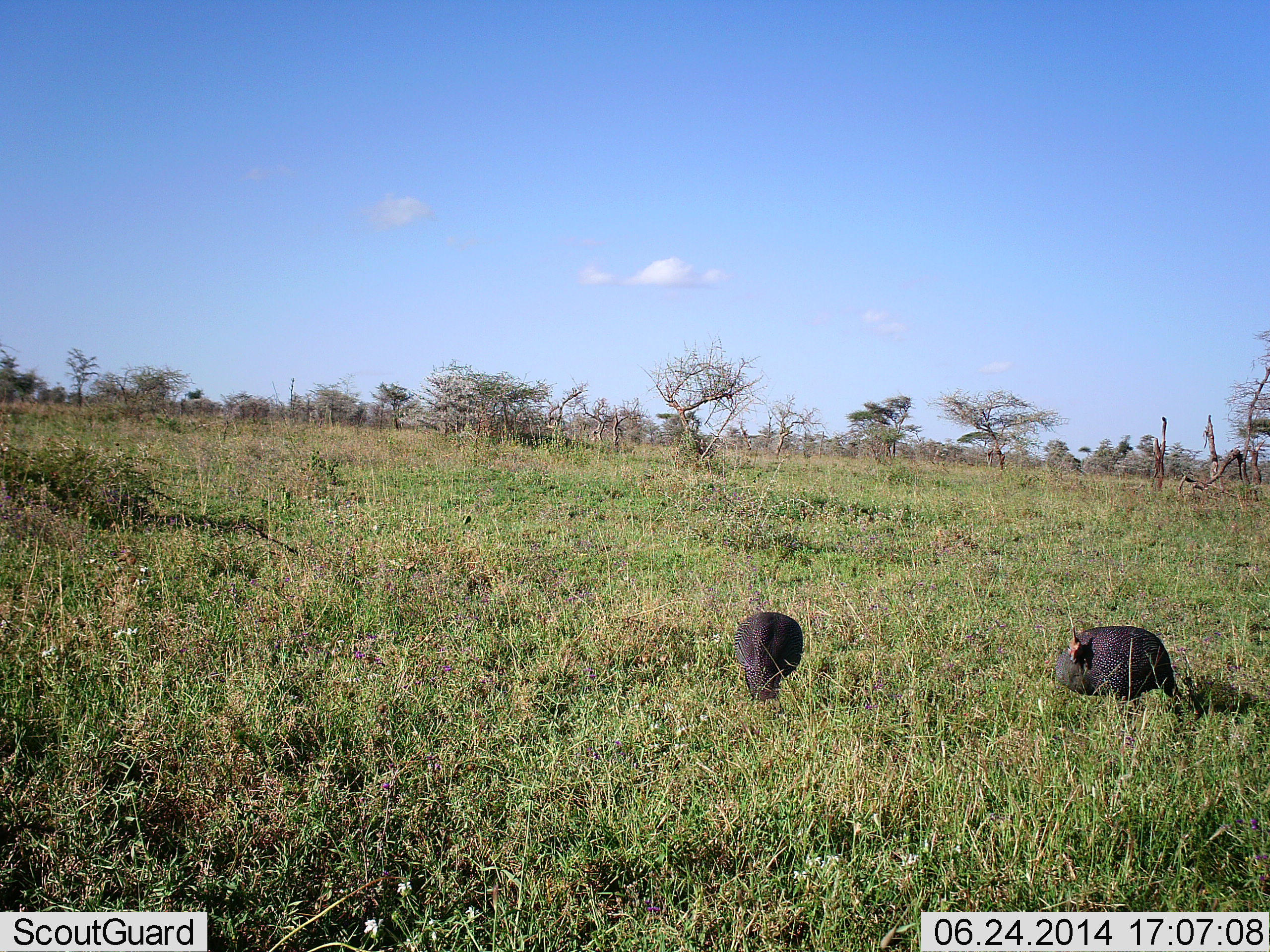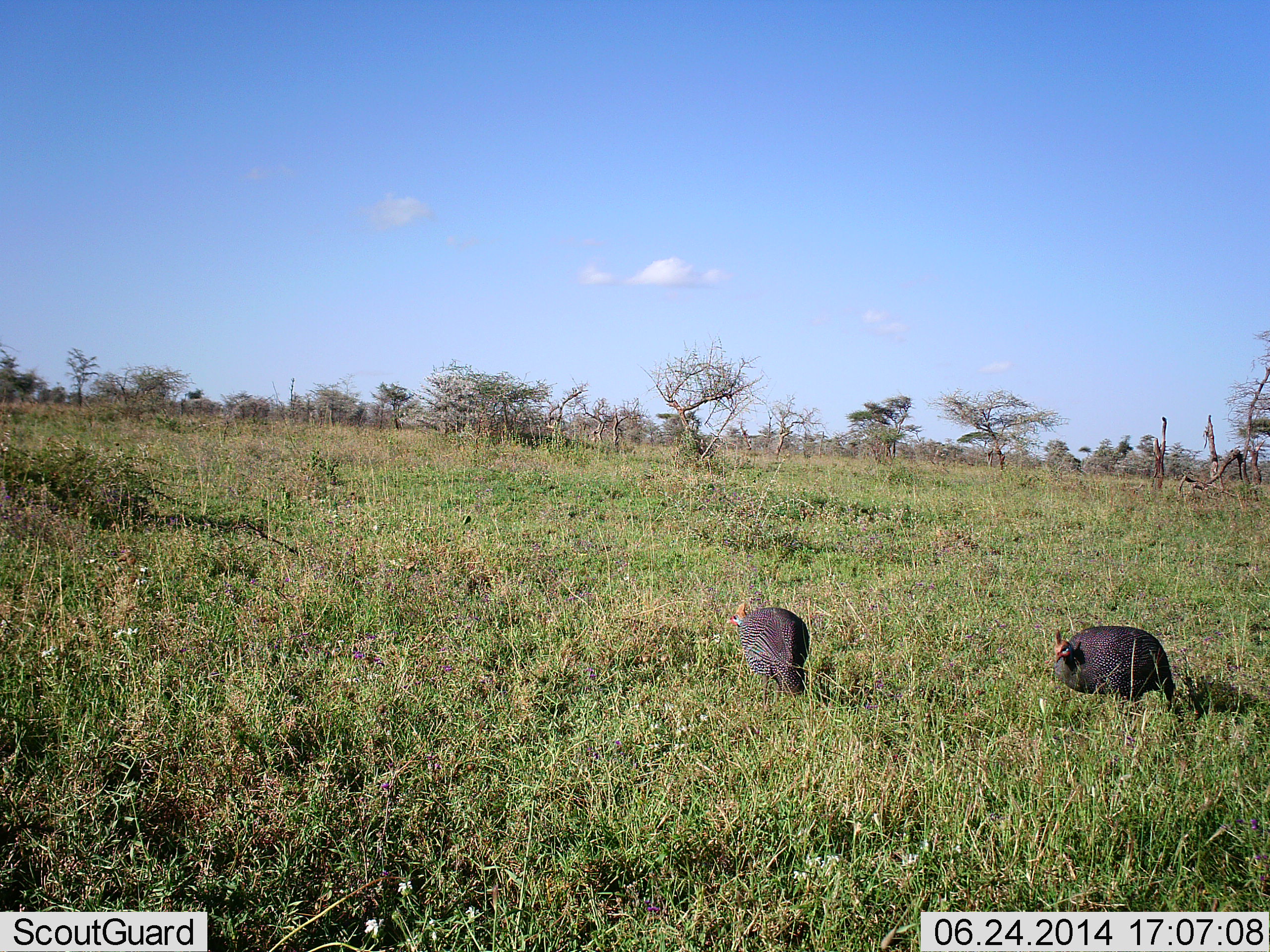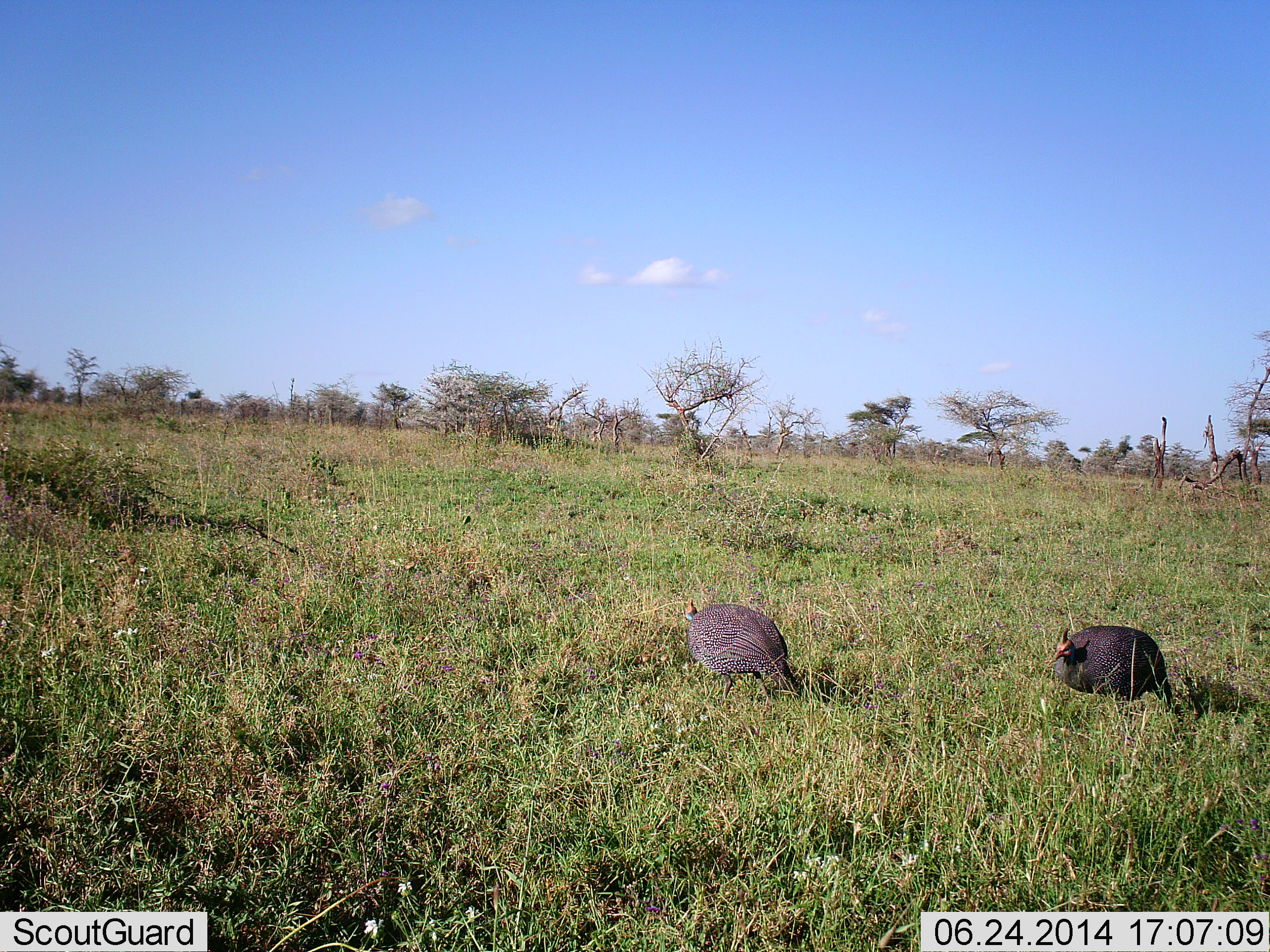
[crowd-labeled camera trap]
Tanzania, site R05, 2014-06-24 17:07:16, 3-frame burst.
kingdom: Animalia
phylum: Chordata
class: Aves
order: Galliformes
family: Numididae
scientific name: Numididae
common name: guinea fowl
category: guineafowl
Guineafowl (guinea fowl) (Numididae), count 2. Behavior (volunteer vote fractions): standing 45%, resting 13%, moving 19%, interacting 0%. Young present (vote fraction): 0%. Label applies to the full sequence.